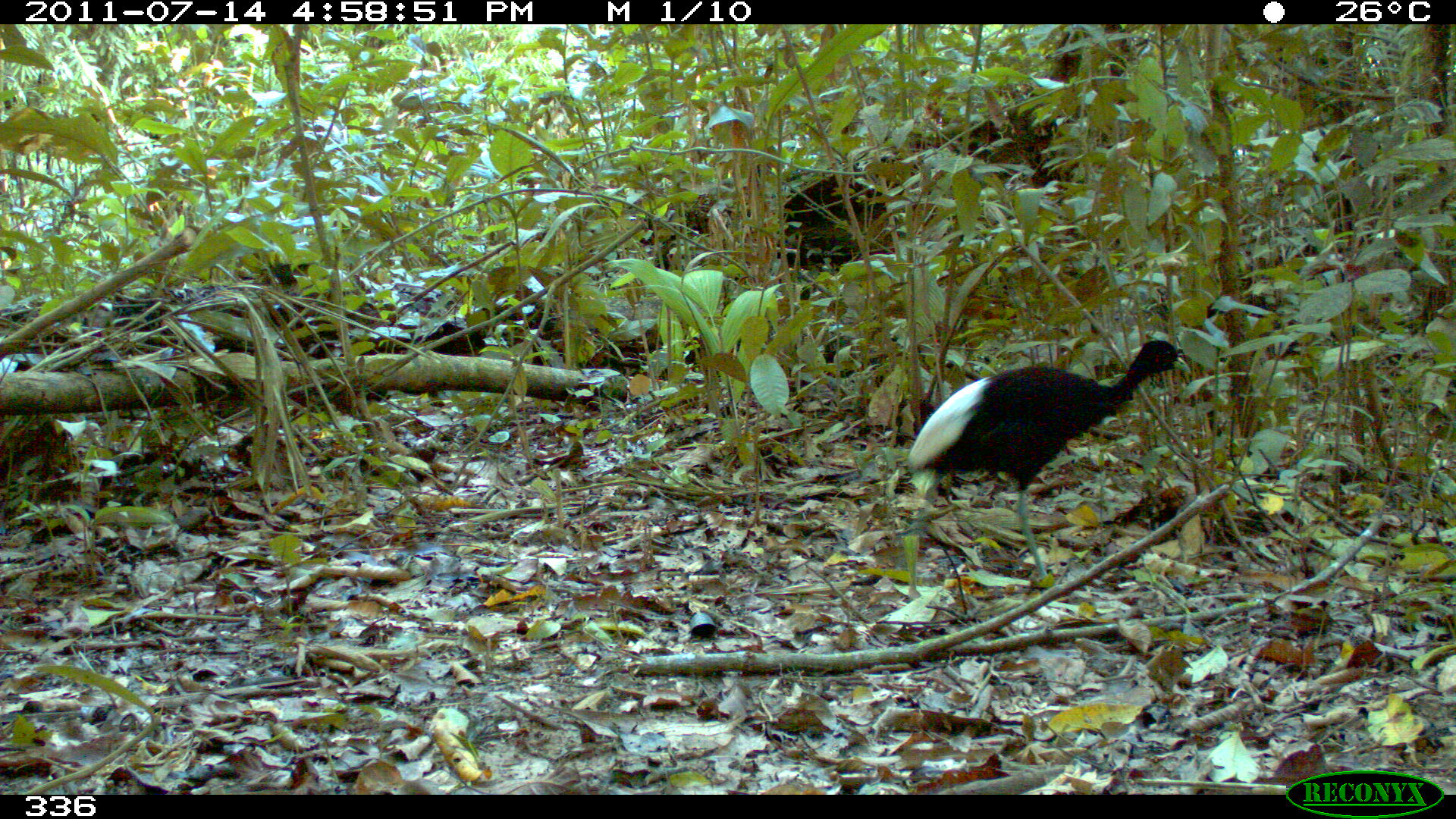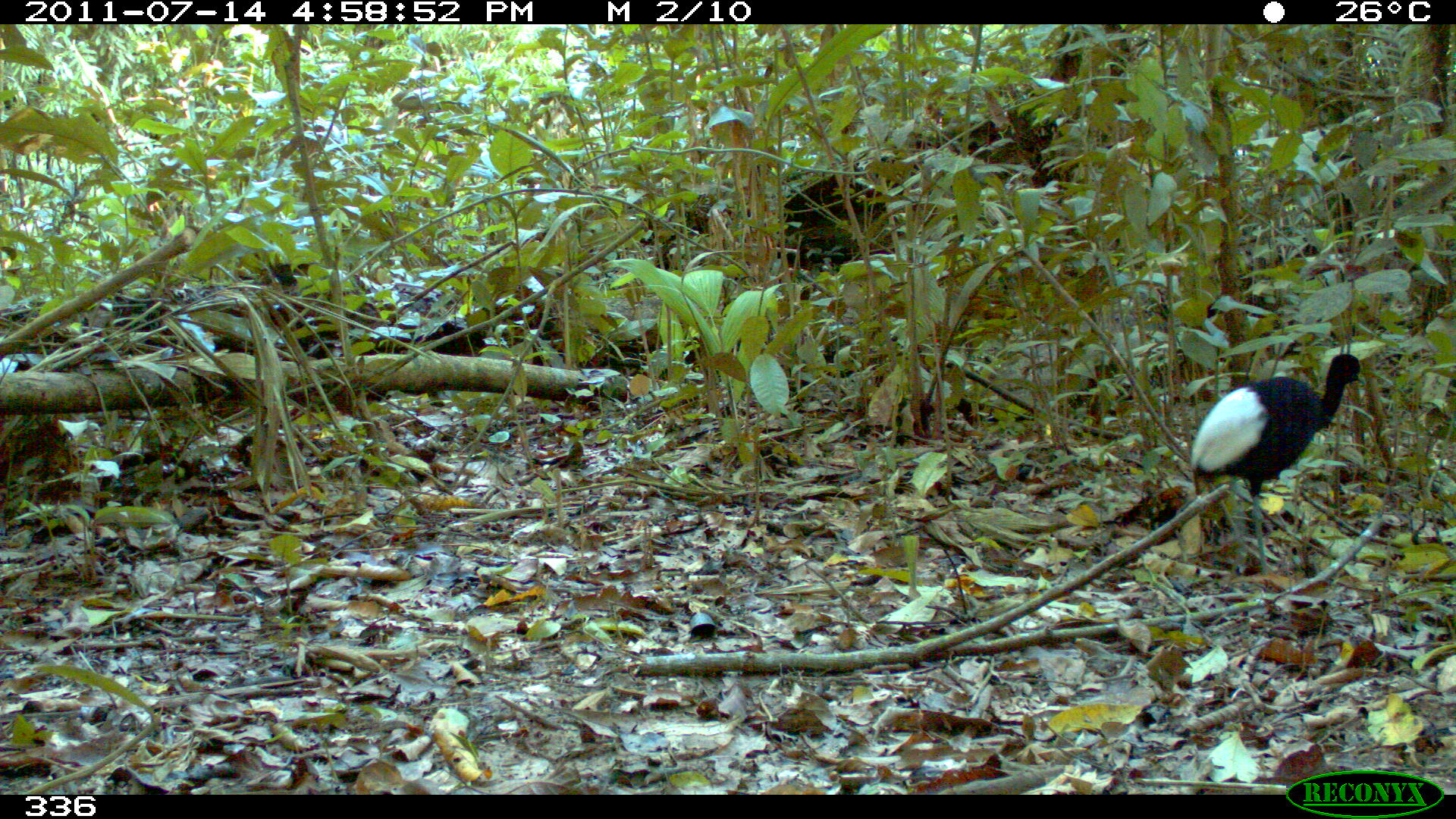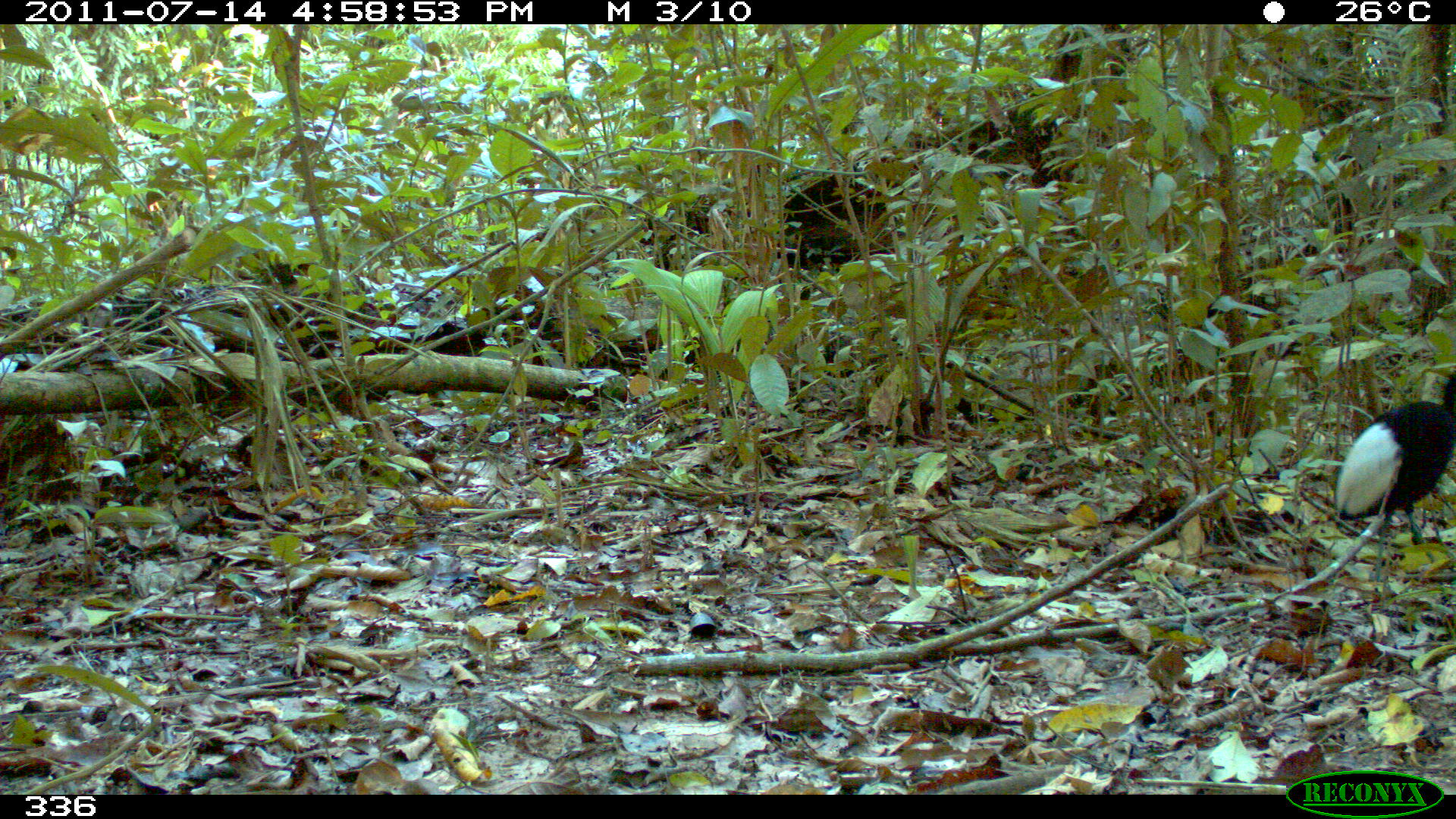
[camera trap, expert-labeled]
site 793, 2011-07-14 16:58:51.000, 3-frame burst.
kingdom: Animalia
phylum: Chordata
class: Aves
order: Gruiformes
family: Psophiidae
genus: Psophia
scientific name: Psophia leucoptera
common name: pale-winged trumpeter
Psophia leucoptera (pale-winged trumpeter).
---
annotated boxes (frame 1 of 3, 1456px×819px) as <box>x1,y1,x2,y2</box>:
psophia leucoptera: <box>902,336,1191,596</box>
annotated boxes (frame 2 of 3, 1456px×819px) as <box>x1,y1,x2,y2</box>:
psophia leucoptera: <box>1191,352,1365,575</box>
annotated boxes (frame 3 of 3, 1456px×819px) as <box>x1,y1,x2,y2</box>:
psophia leucoptera: <box>1333,367,1453,582</box>